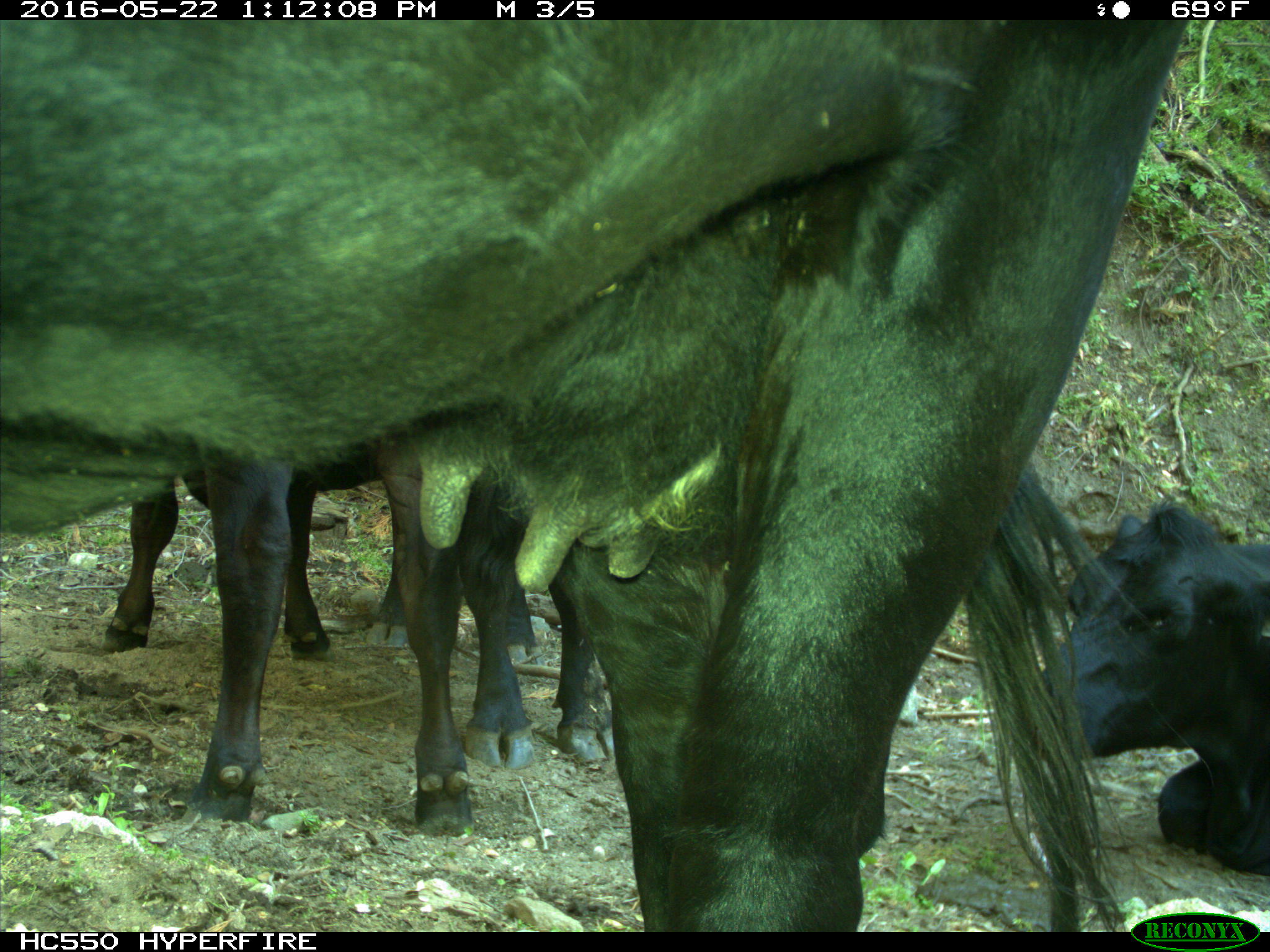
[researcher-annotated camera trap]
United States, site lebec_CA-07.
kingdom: Animalia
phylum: Chordata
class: Mammalia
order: Artiodactyla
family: Bovidae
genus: Bos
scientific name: Bos taurus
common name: domestic cow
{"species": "Bos taurus (domestic cow)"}